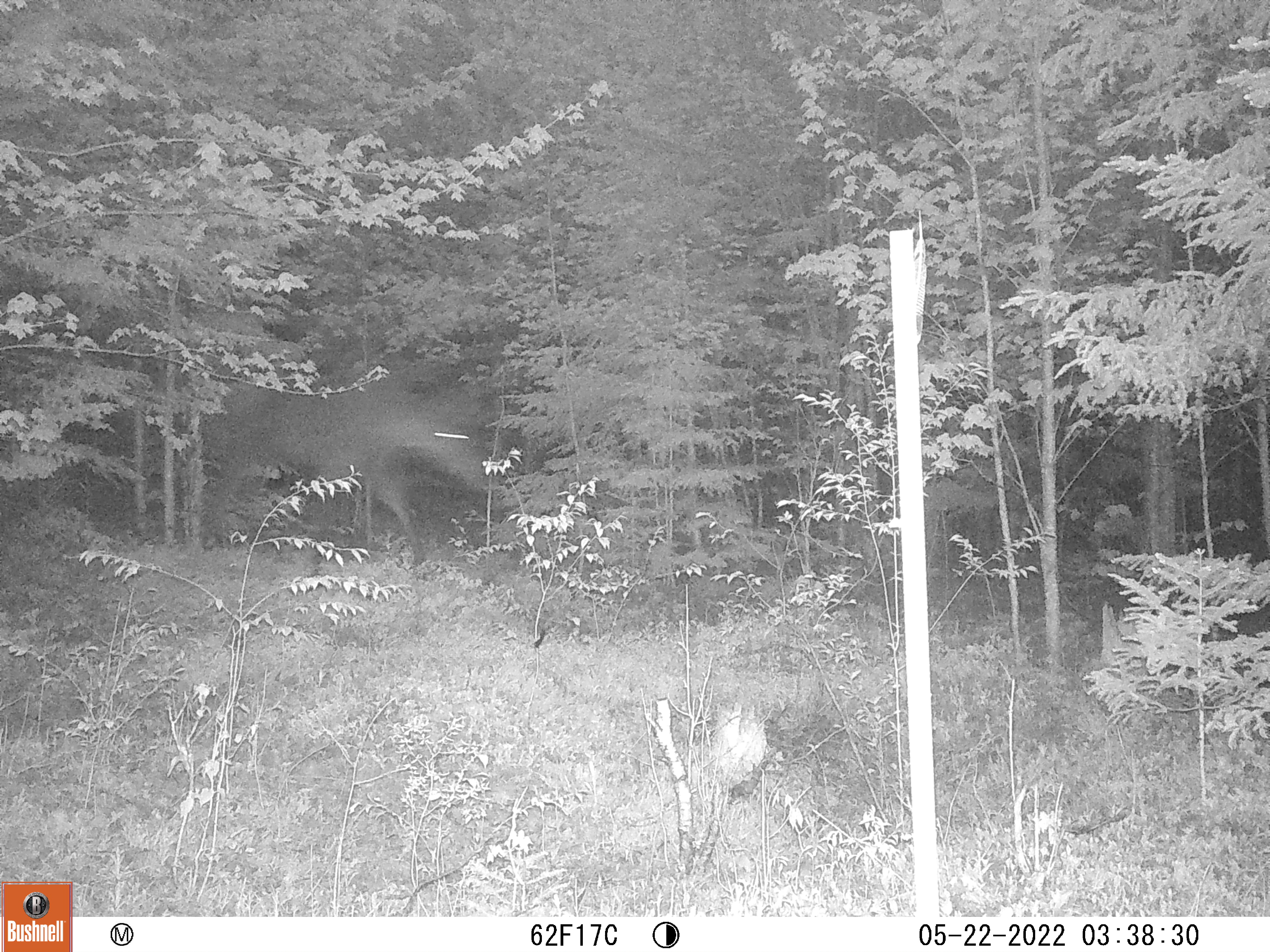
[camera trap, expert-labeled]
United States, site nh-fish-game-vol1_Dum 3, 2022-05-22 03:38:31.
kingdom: Animalia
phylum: Chordata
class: Mammalia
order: Artiodactyla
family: Cervidae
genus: Alces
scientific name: Alces alces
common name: moose